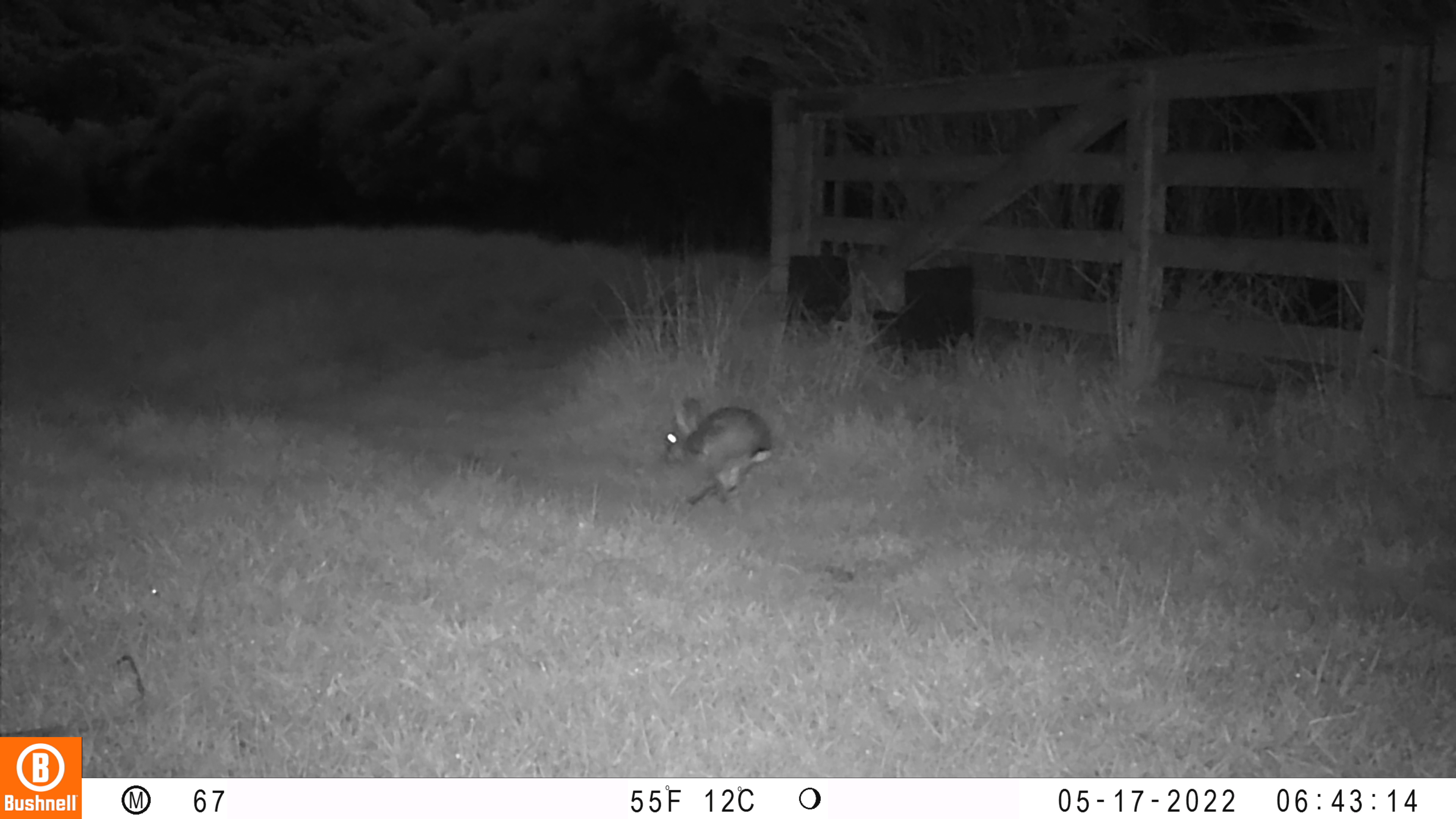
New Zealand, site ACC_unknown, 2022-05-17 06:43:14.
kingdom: Animalia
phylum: Chordata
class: Mammalia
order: Lagomorpha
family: Leporidae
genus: Oryctolagus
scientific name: Oryctolagus cuniculus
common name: european rabbit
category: rabbit